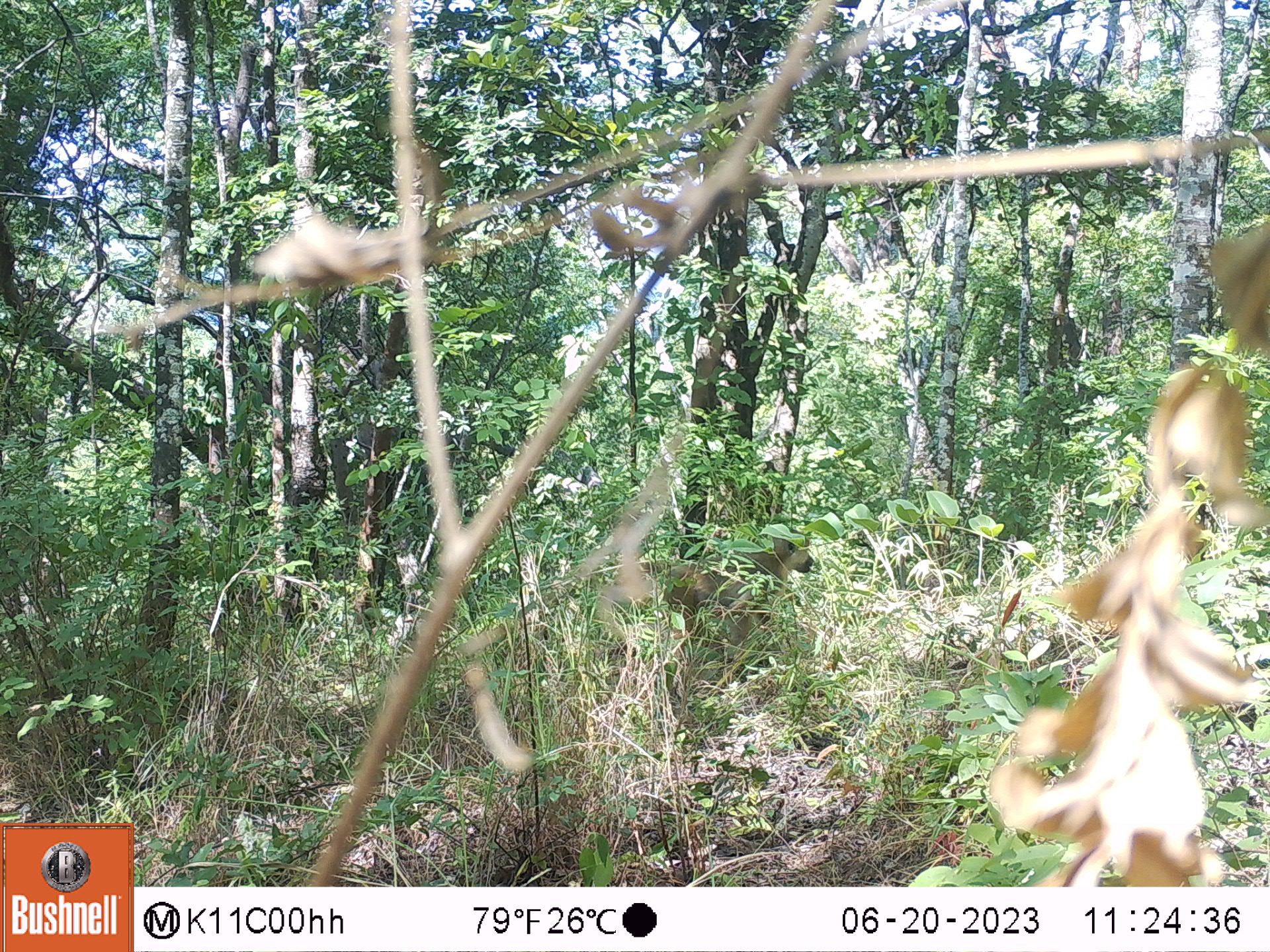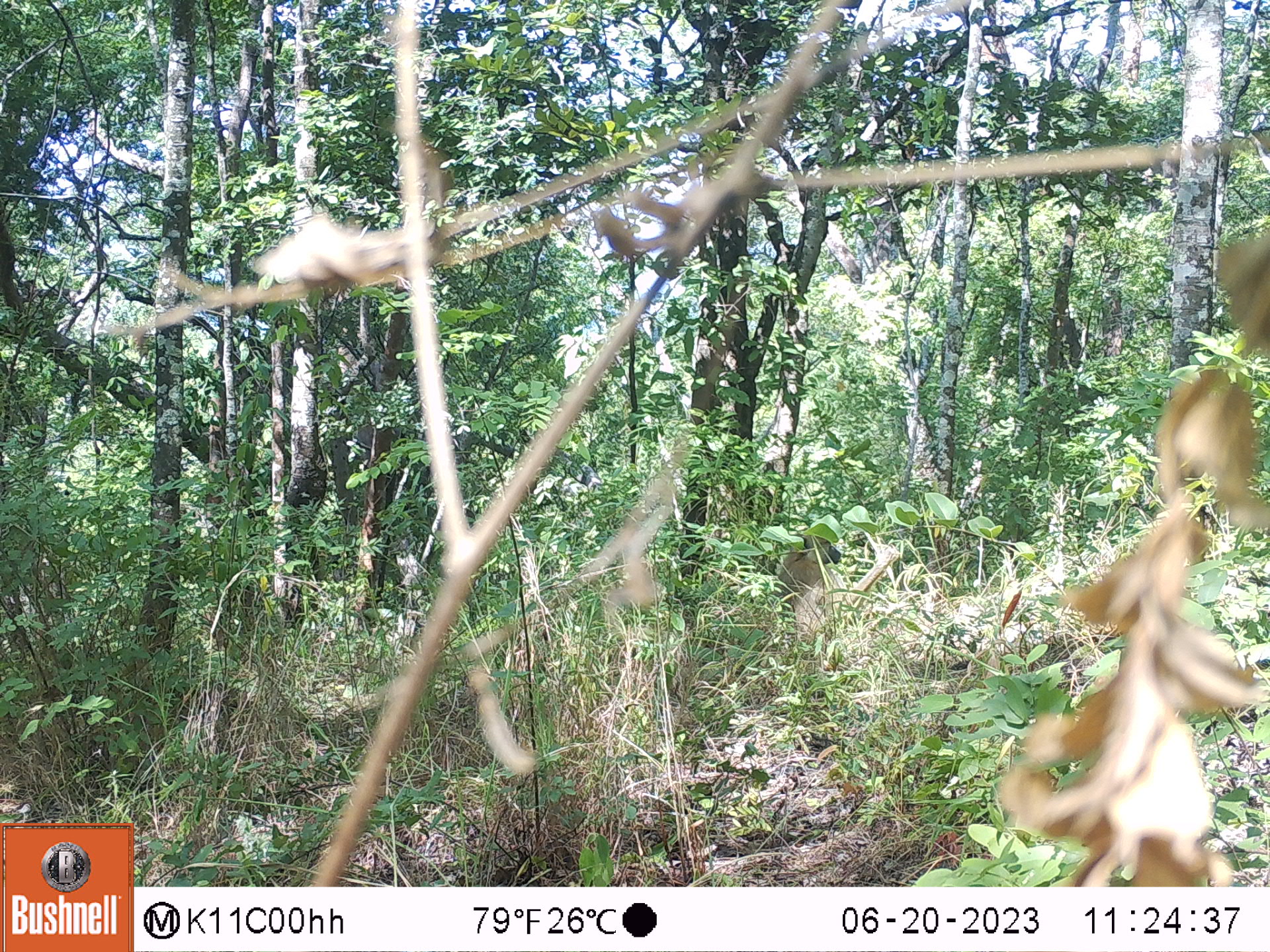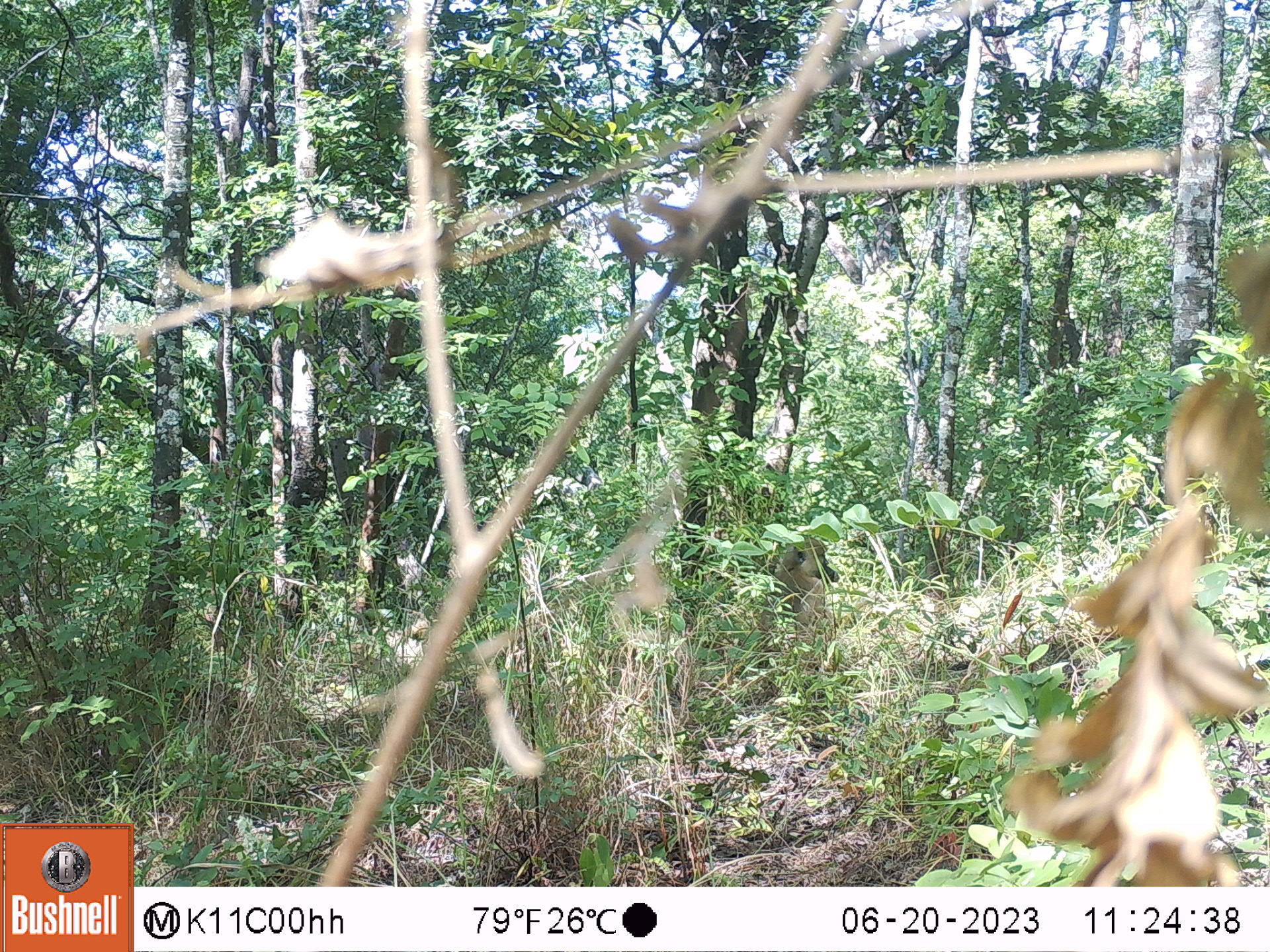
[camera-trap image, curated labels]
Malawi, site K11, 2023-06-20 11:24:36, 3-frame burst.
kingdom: Animalia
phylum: Chordata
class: Mammalia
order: Primates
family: Cercopithecidae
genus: Papio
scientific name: Papio cynocephalus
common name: yellow baboon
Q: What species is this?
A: Yellow baboon (Papio cynocephalus).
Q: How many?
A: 1.